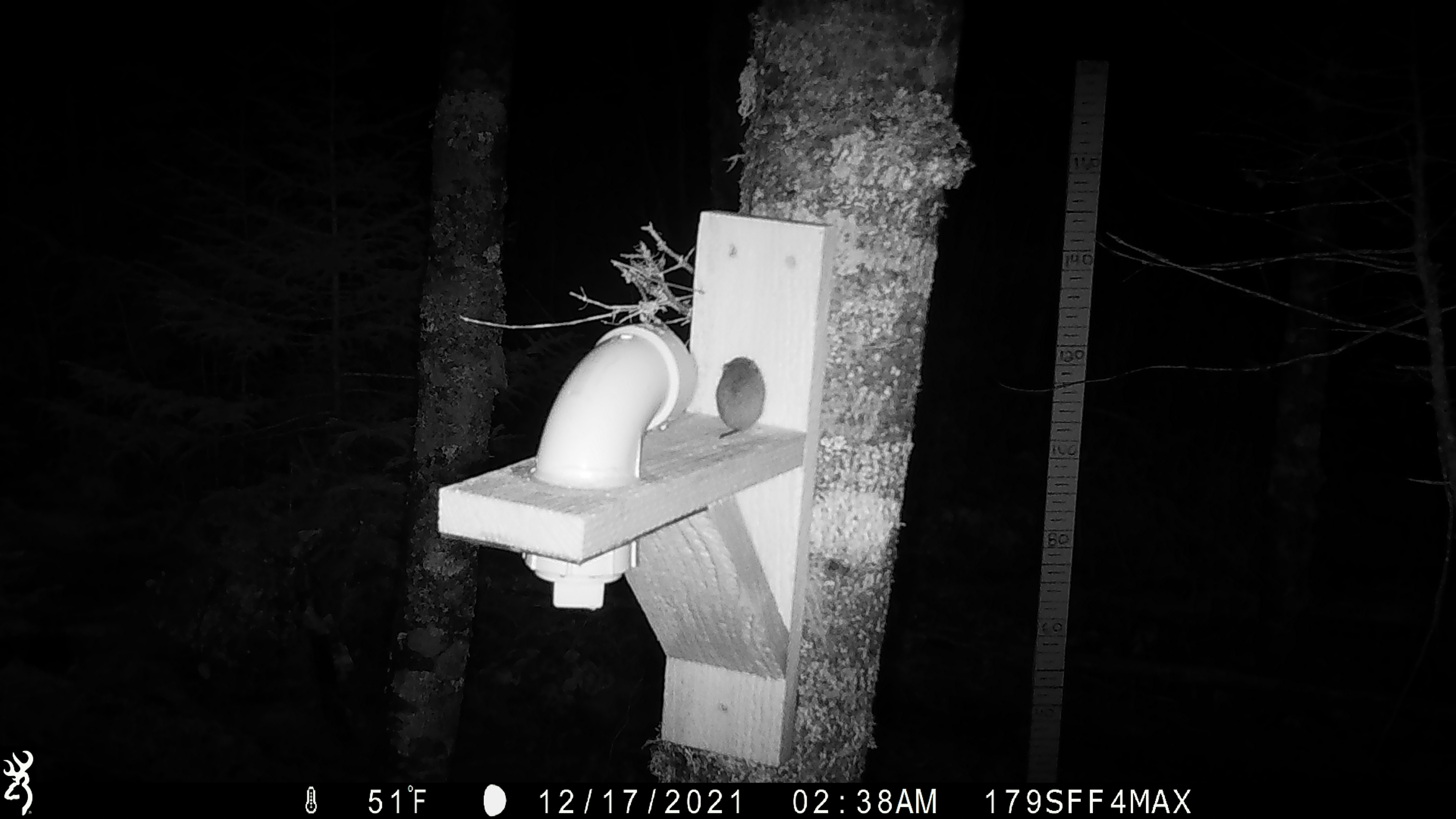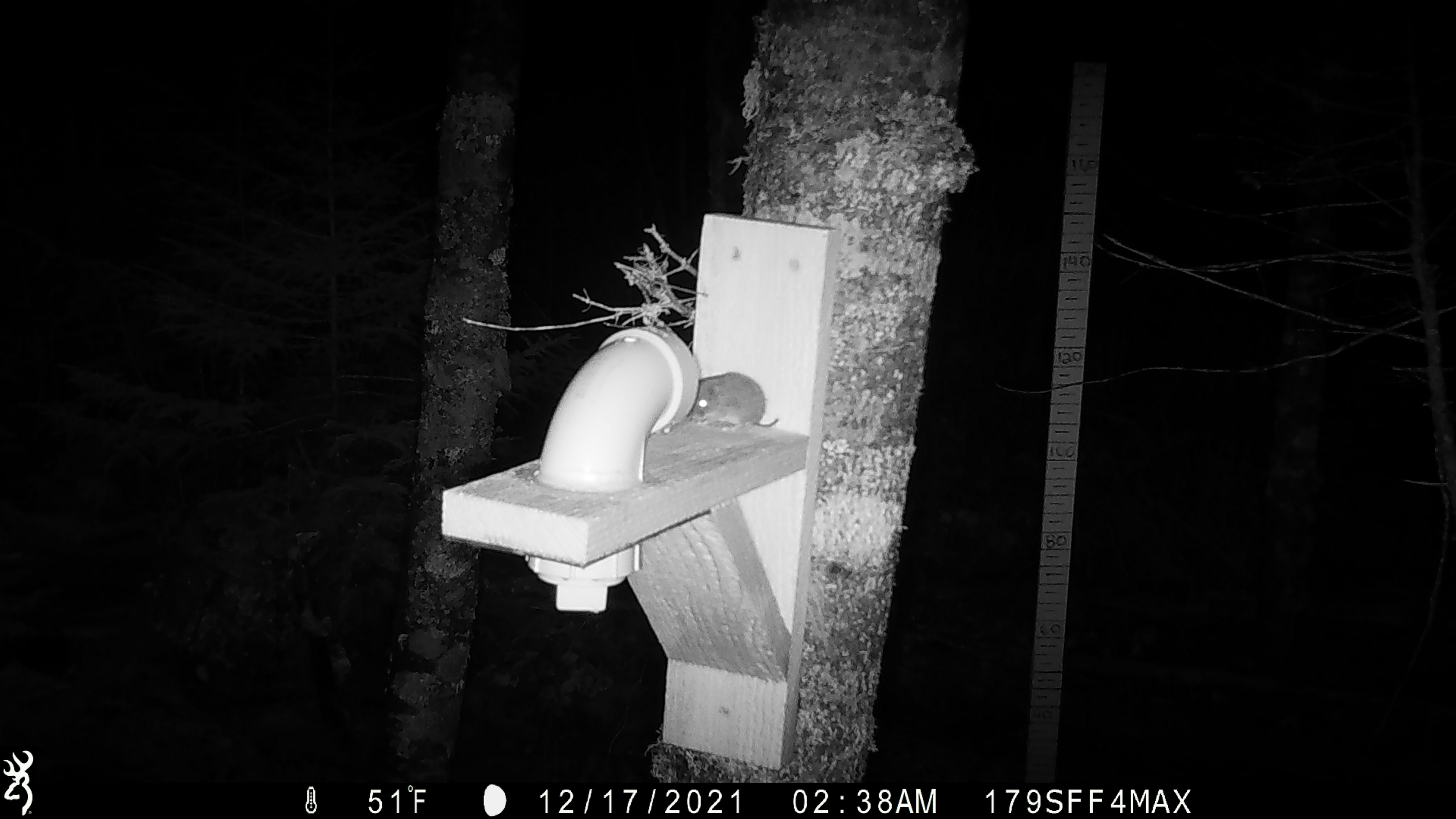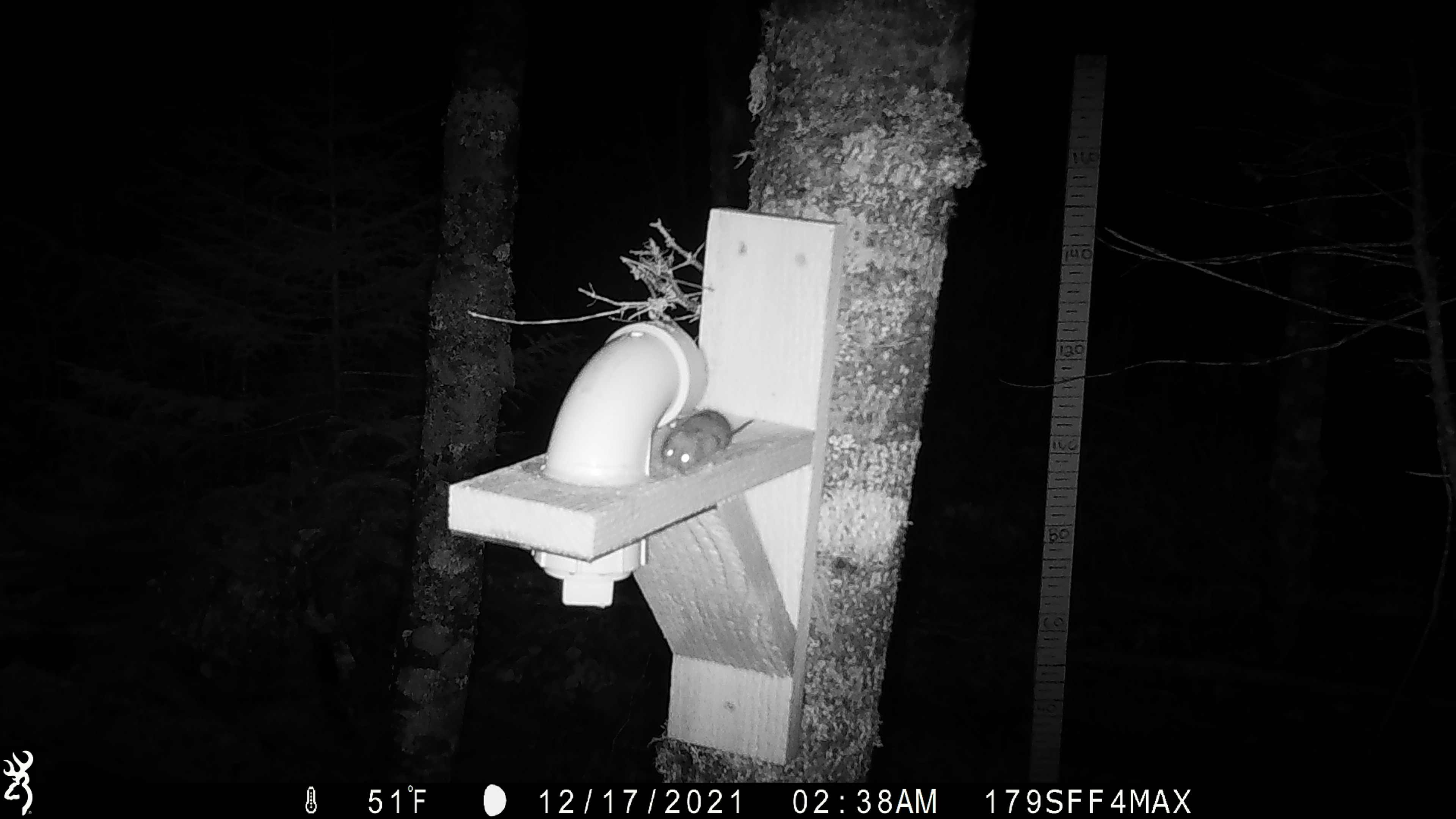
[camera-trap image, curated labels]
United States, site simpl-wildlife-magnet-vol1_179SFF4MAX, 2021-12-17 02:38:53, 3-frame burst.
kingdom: Animalia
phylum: Chordata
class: Mammalia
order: Rodentia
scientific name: Rodentia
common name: mouse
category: mouse sp.